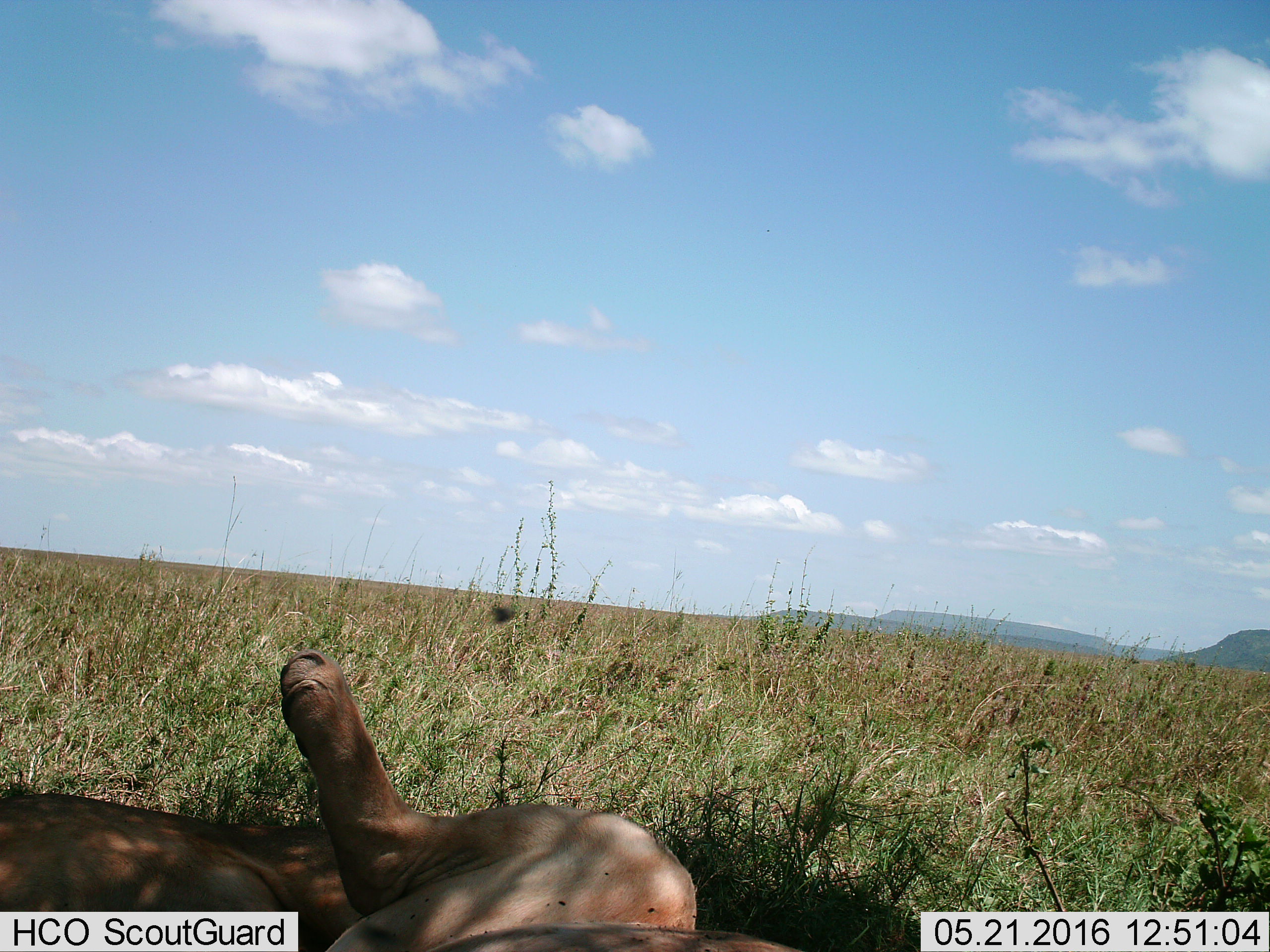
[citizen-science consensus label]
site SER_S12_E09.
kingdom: Animalia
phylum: Chordata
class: Mammalia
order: Carnivora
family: Felidae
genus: Panthera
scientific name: Panthera leo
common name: lion female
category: lionfemale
Lionfemale (lion female) (Panthera leo), count 2. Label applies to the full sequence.